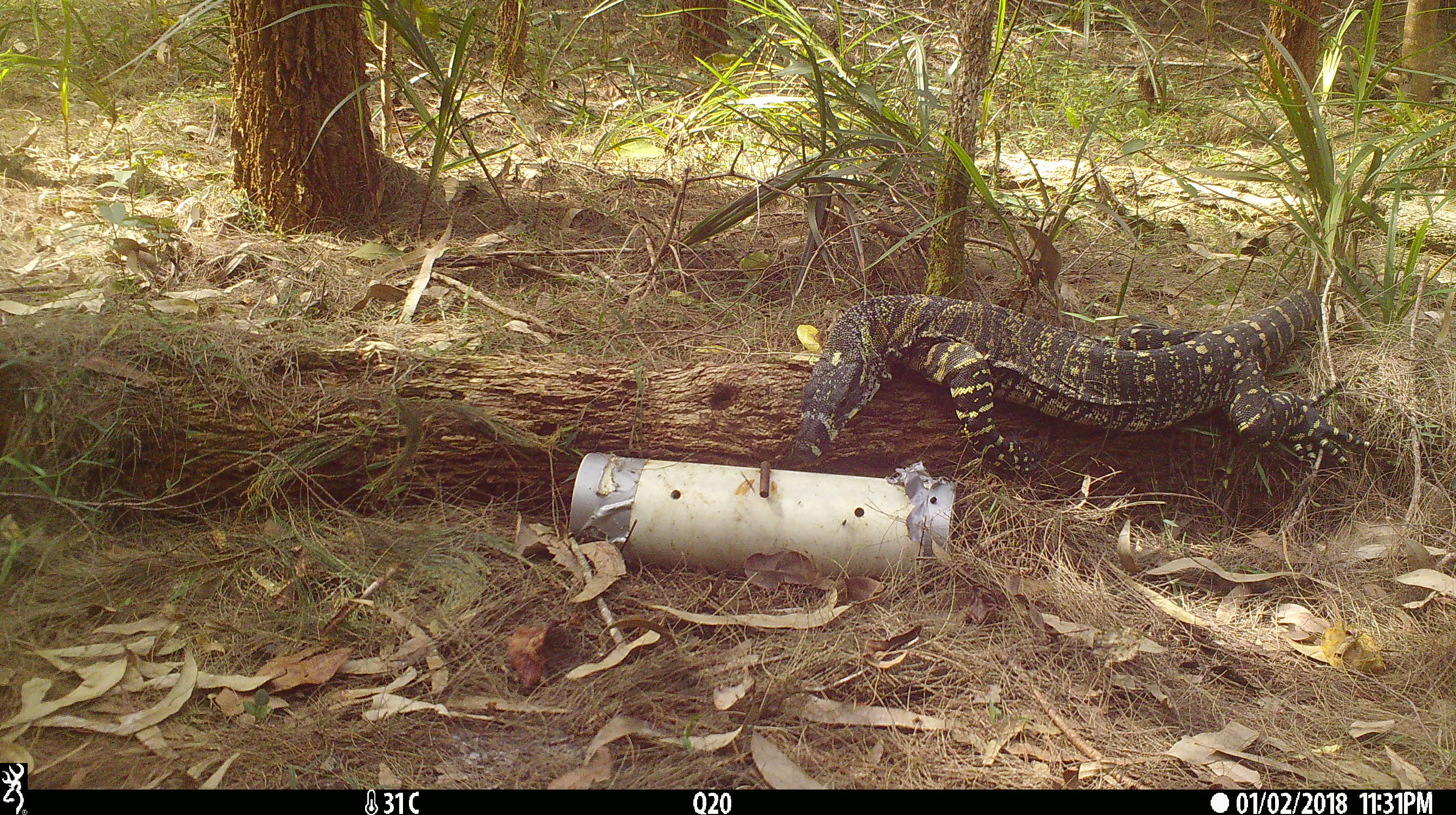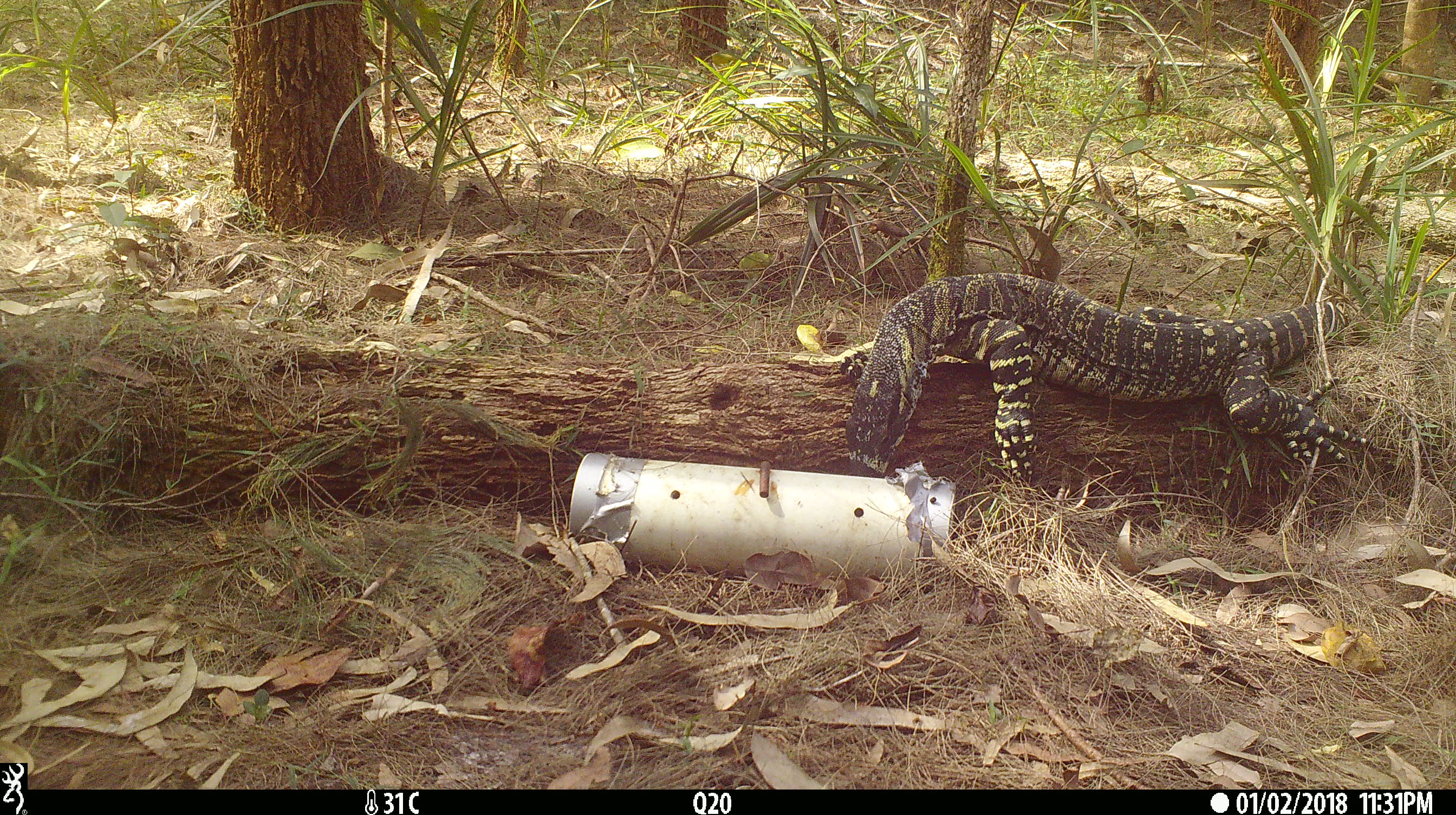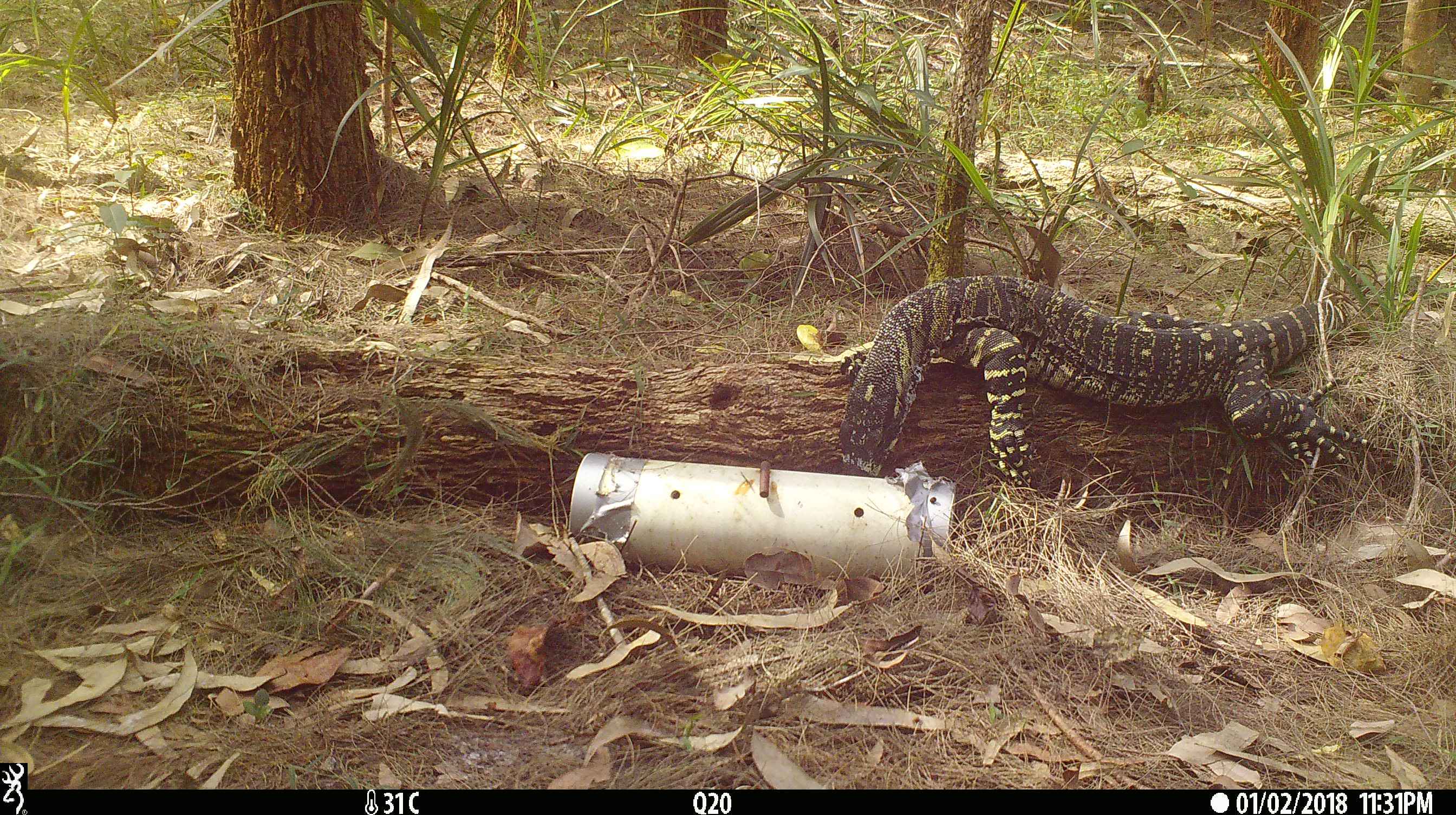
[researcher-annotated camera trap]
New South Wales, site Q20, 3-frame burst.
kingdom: Animalia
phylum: Chordata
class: Reptilia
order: Squamata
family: Varanidae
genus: Varanus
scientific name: Varanus varius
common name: lace monitor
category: goanna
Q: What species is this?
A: Goanna (lace monitor) (Varanus varius).